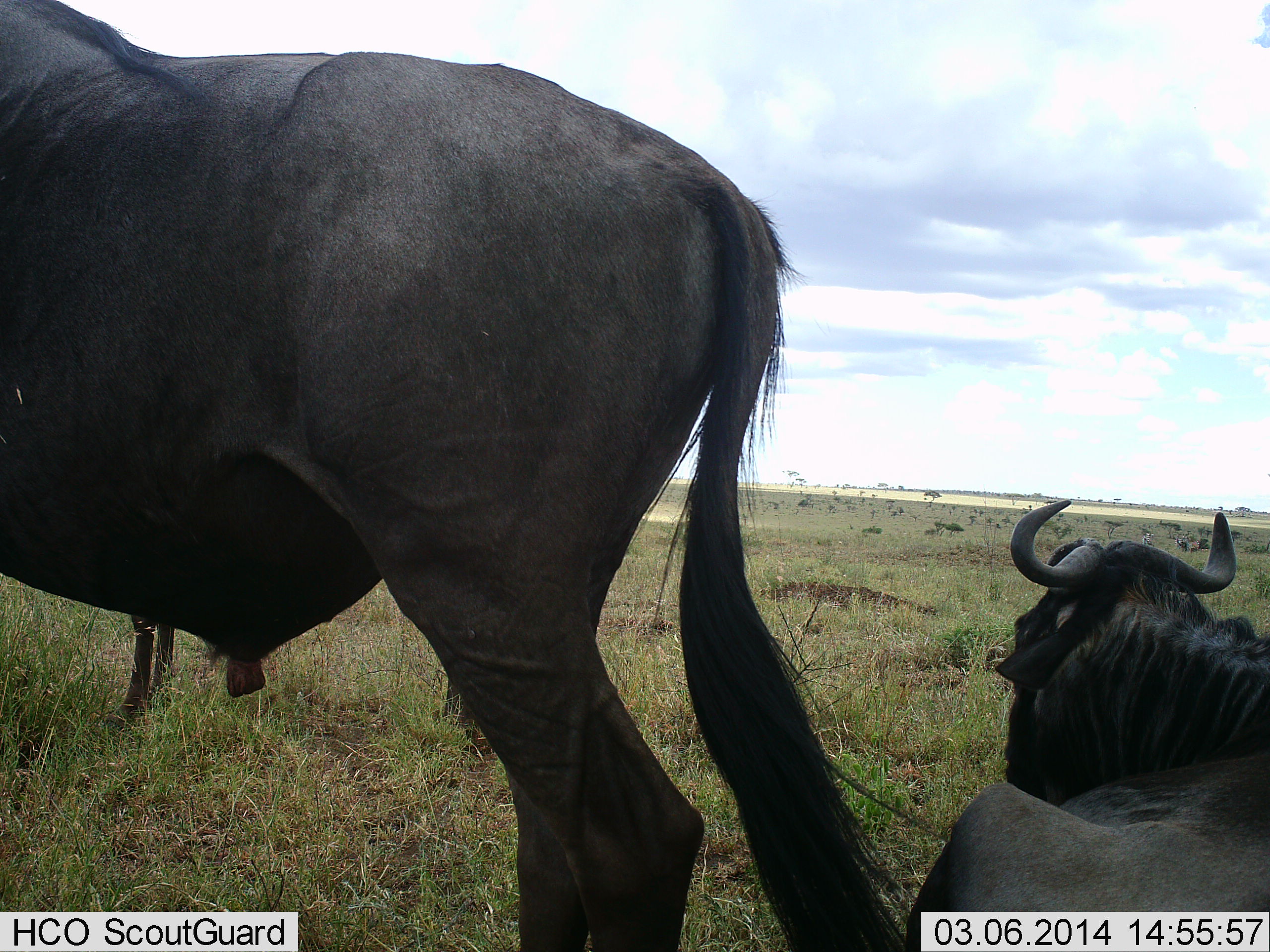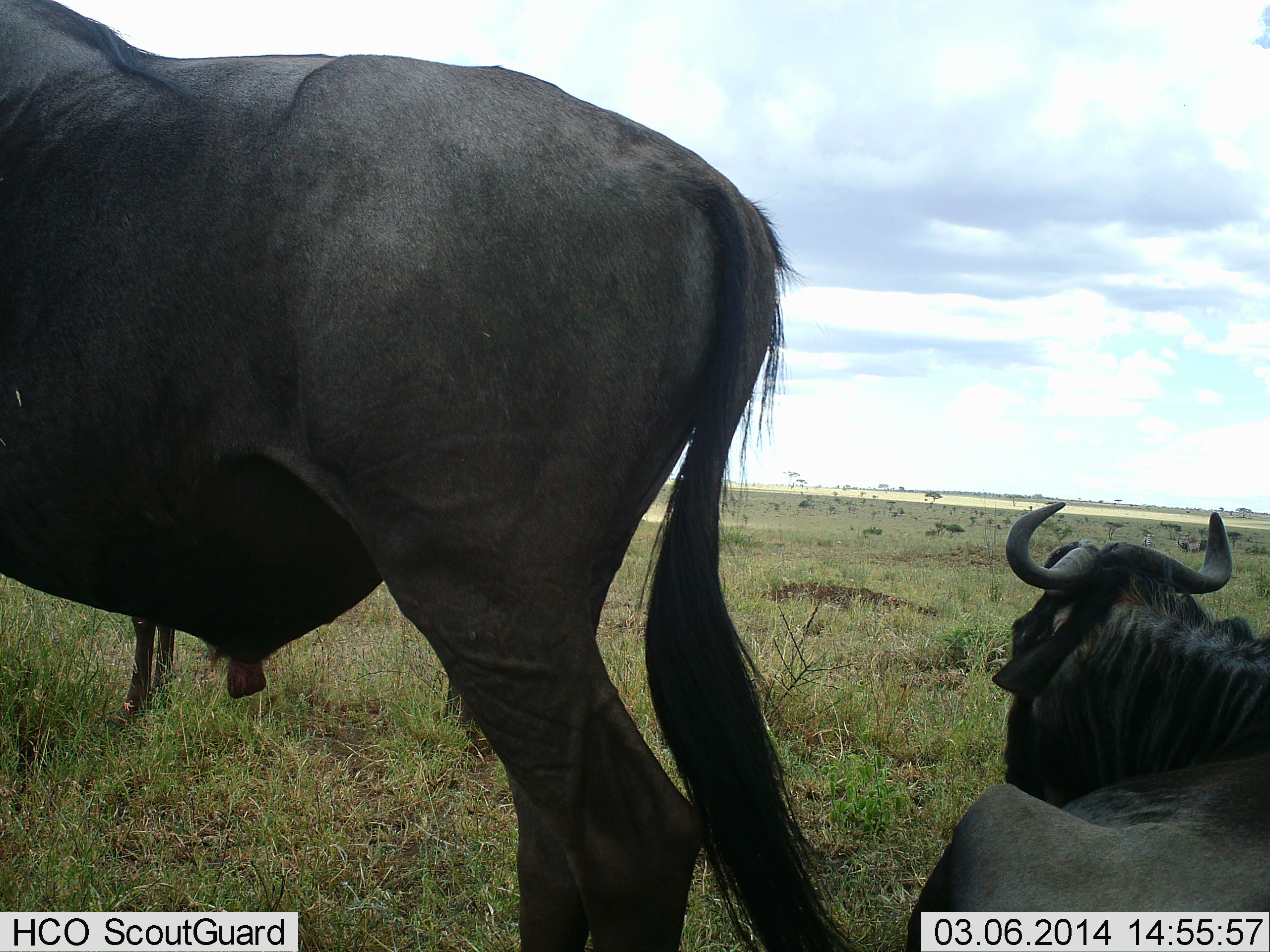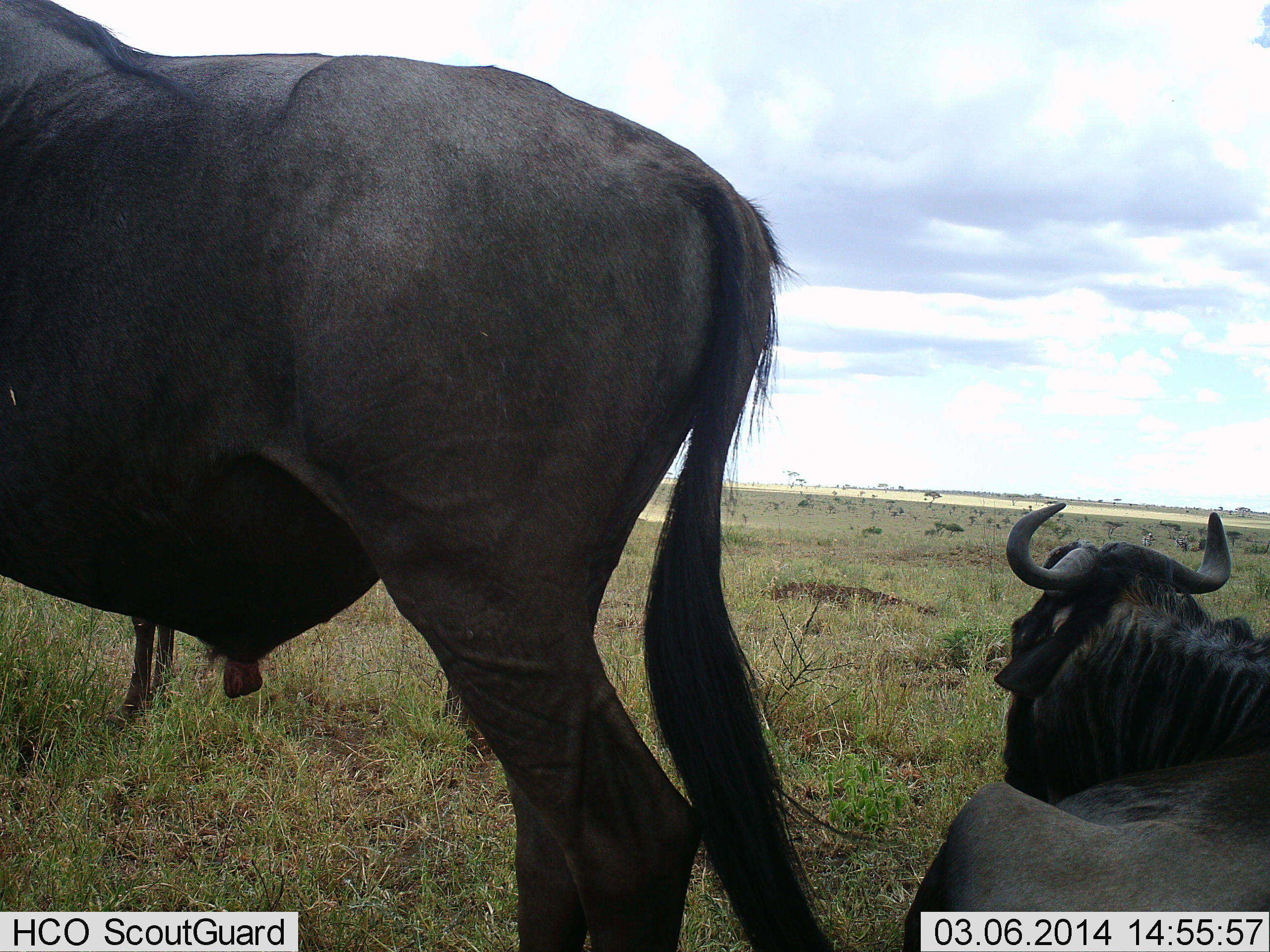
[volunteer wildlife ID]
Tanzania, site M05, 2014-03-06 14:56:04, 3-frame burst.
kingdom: Animalia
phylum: Chordata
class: Mammalia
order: Artiodactyla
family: Bovidae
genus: Connochaetes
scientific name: Connochaetes taurinus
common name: blue wildebeest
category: wildebeest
Wildebeest (blue wildebeest) (Connochaetes taurinus), count 3. Behavior (volunteer vote fractions): standing 80%, resting 96%, moving 0%, interacting 0%. Young present (vote fraction): 2%. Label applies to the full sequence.